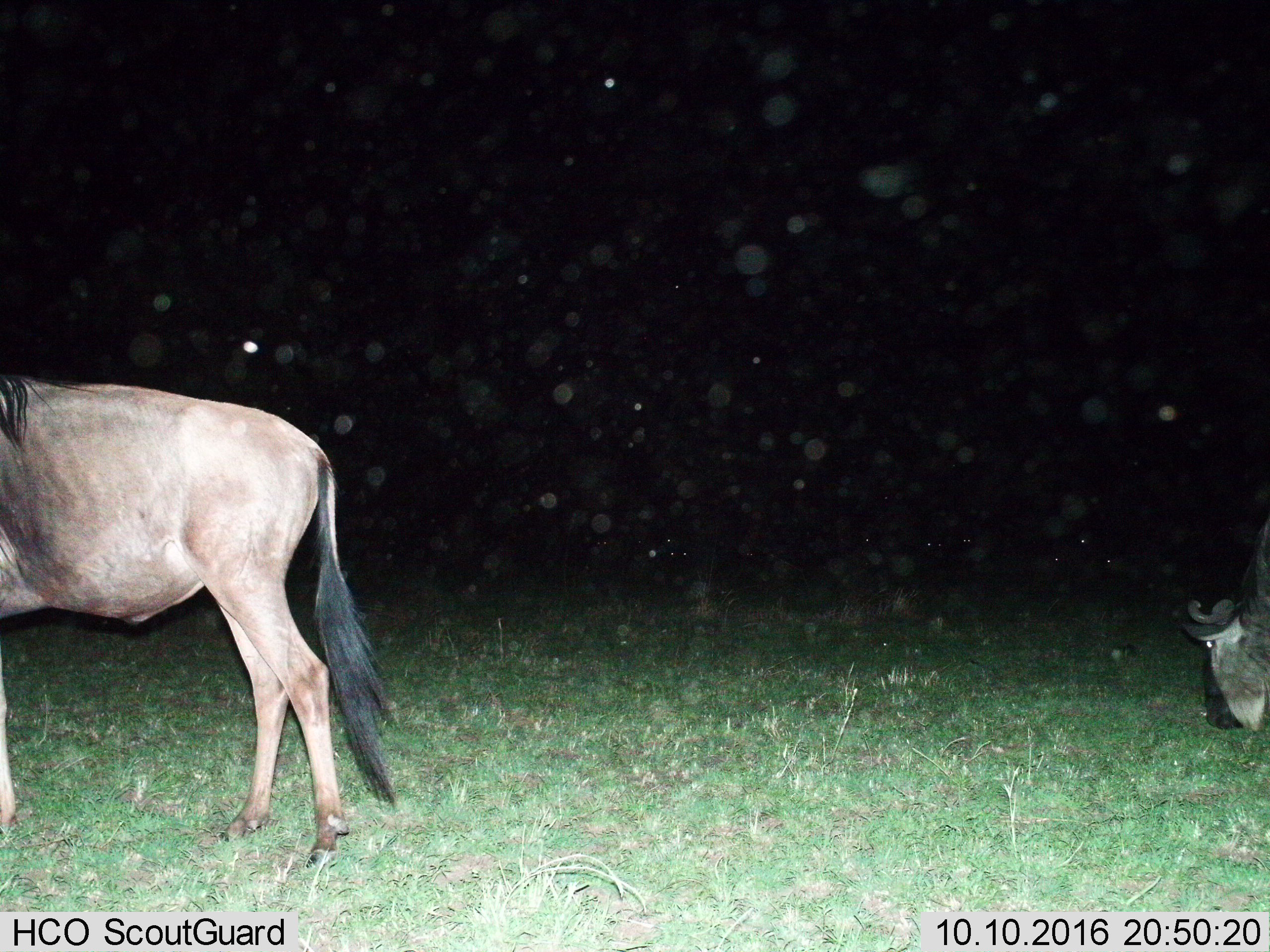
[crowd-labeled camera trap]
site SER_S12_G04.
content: unidentified animal